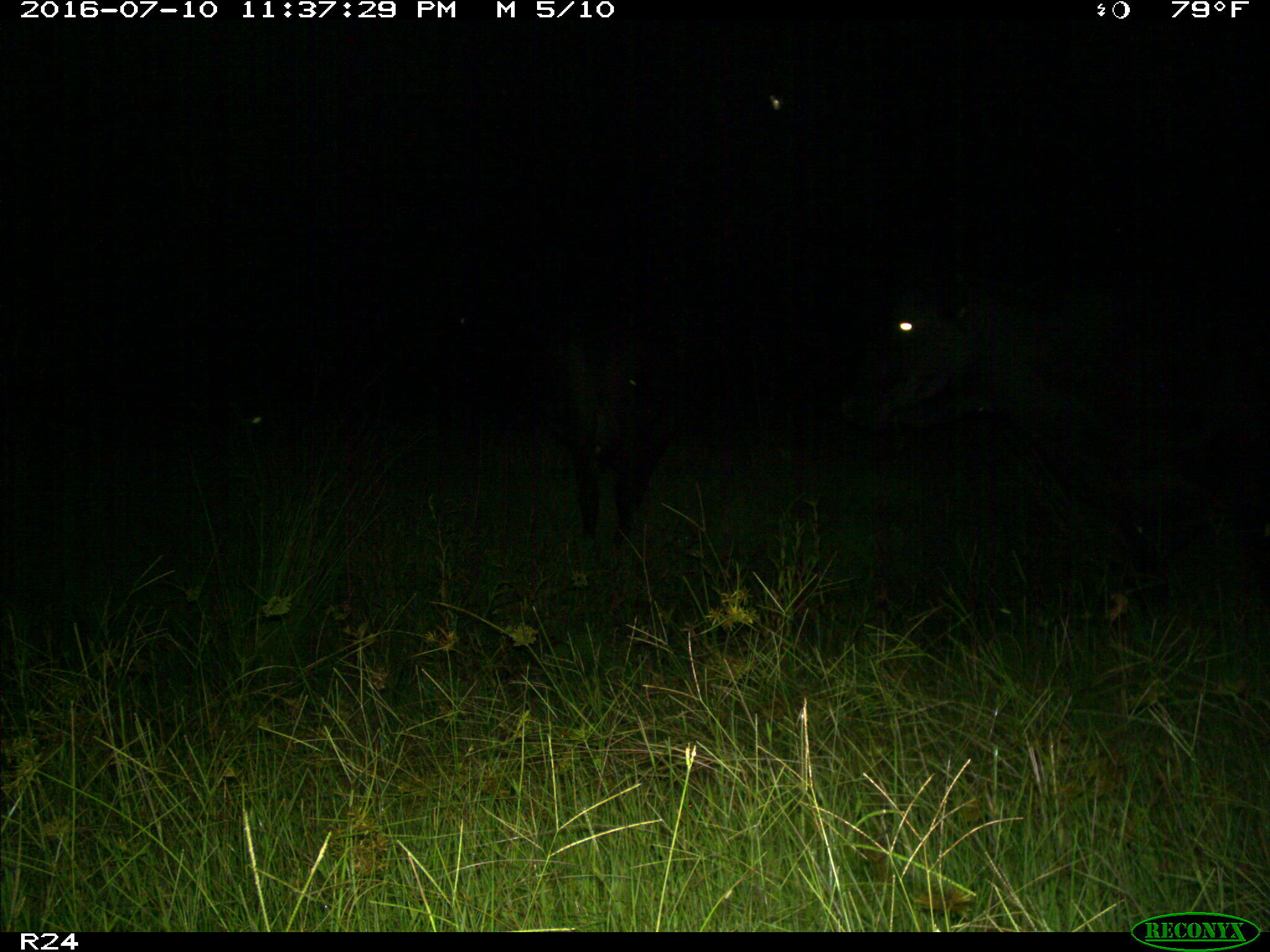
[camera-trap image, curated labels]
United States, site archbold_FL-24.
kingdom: Animalia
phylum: Chordata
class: Mammalia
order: Artiodactyla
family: Bovidae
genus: Bos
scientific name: Bos taurus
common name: domestic cow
Bos taurus (domestic cow).